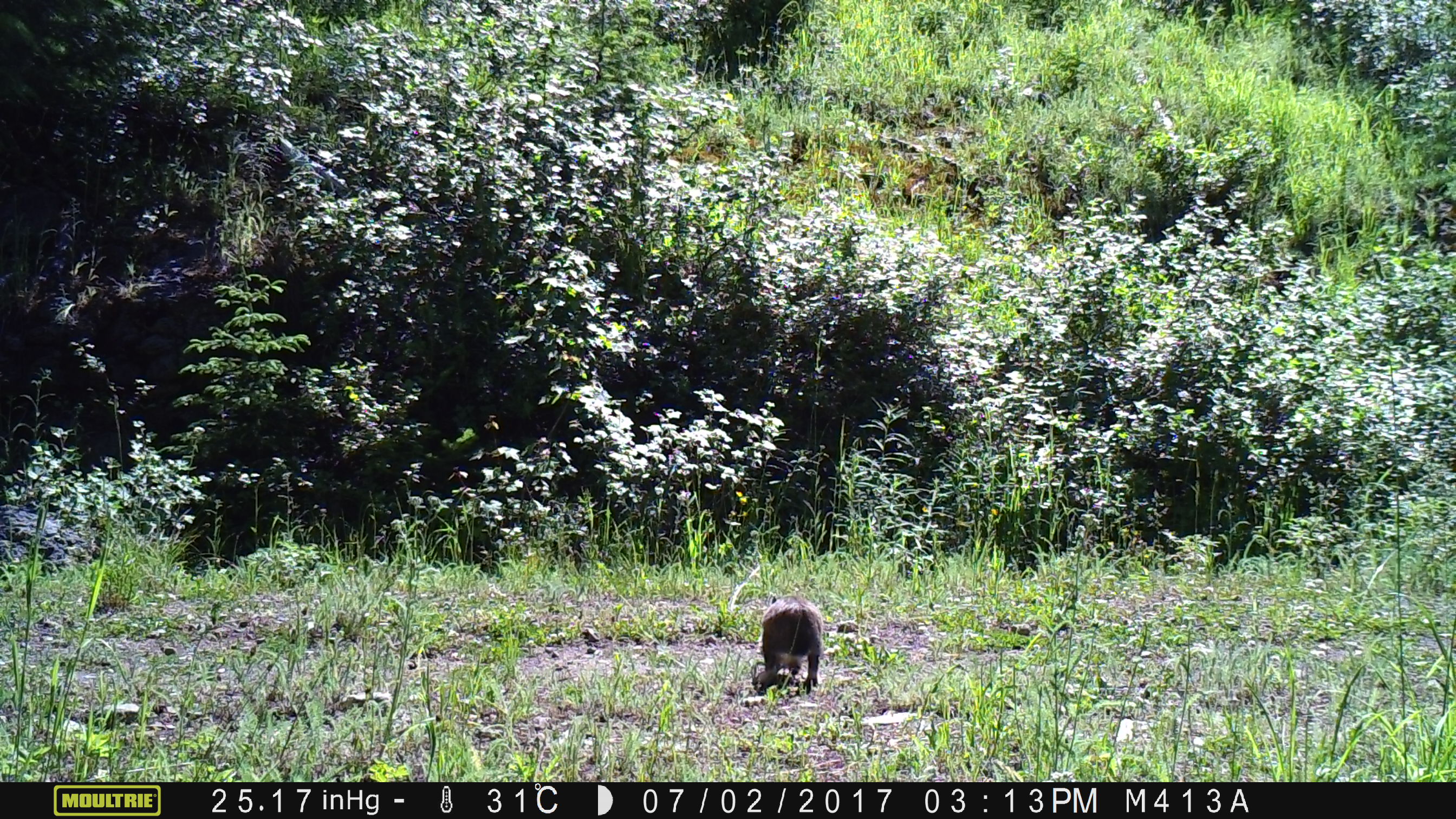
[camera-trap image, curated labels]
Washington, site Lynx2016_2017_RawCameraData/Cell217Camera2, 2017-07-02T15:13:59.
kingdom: Animalia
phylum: Chordata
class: Mammalia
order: Lagomorpha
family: Leporidae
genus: Lepus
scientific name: Lepus americanus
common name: snowshoe hare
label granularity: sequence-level